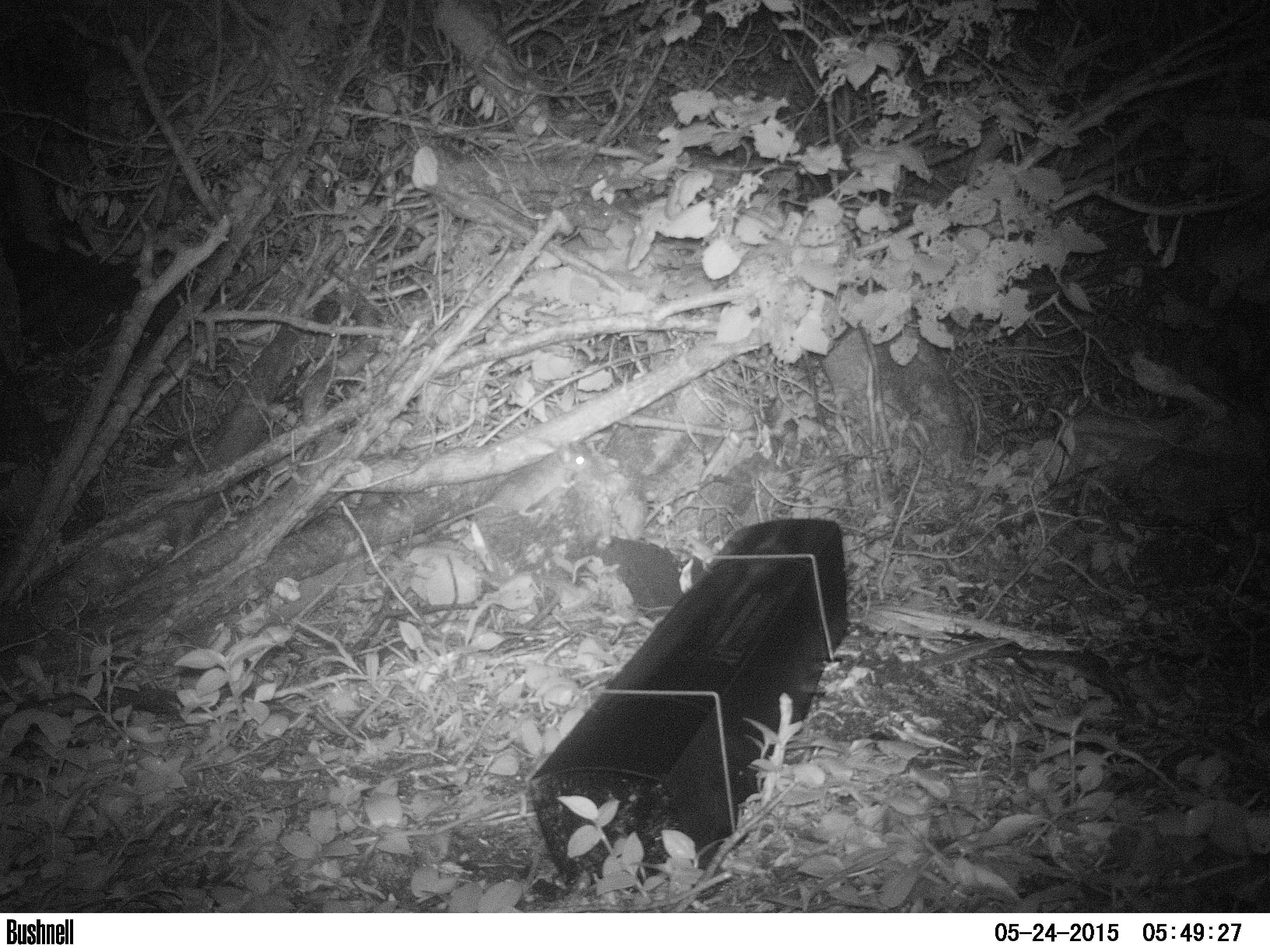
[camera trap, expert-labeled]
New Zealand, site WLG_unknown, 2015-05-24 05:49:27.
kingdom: Animalia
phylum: Chordata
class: Mammalia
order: Rodentia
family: Muridae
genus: Rattus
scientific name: Rattus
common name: rat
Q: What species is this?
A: Rat (Rattus).